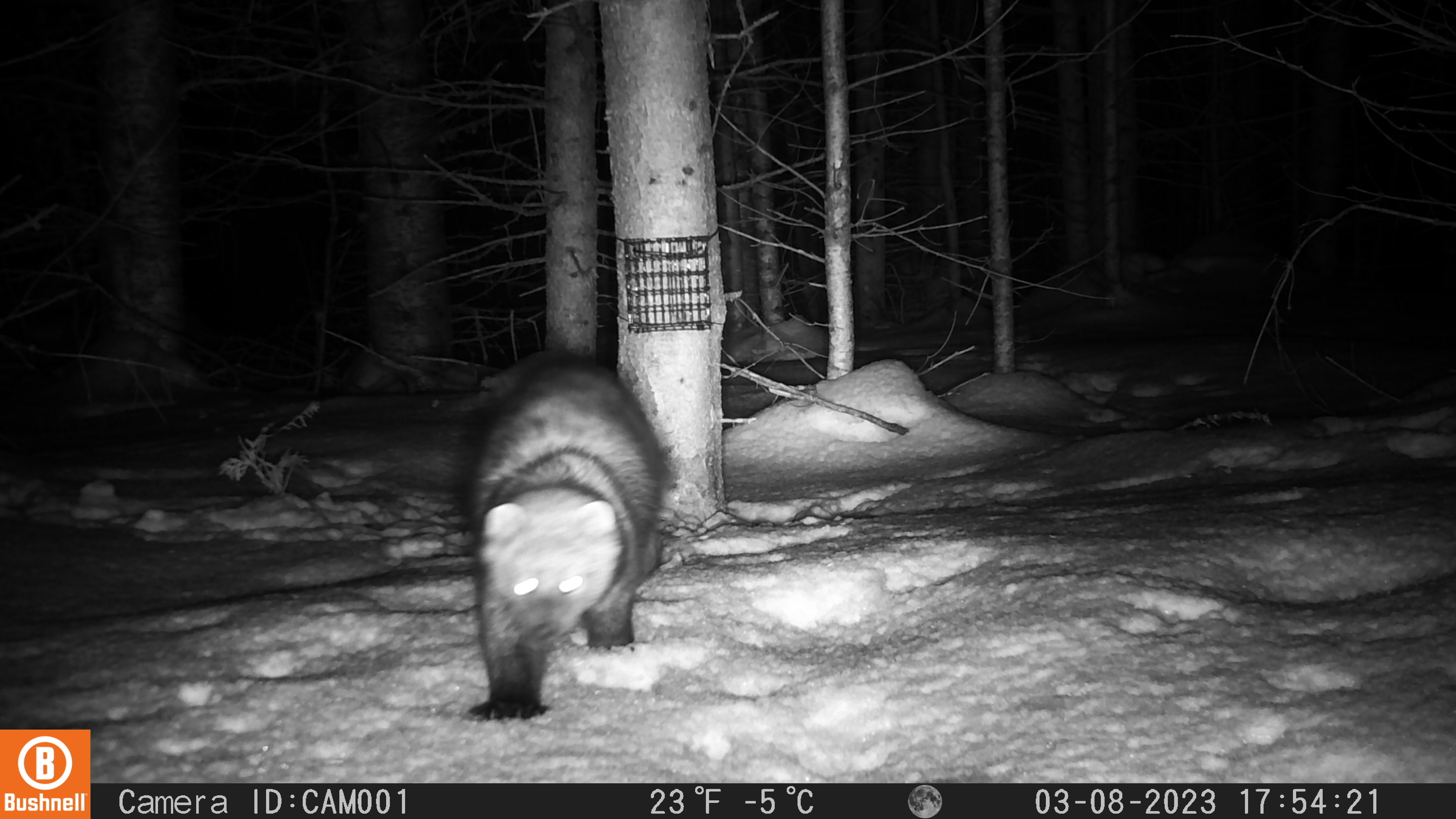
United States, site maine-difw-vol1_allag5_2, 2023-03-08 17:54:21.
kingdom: Animalia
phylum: Chordata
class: Mammalia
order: Carnivora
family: Mustelidae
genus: Pekania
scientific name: Pekania pennanti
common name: fisher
Fisher (Pekania pennanti).